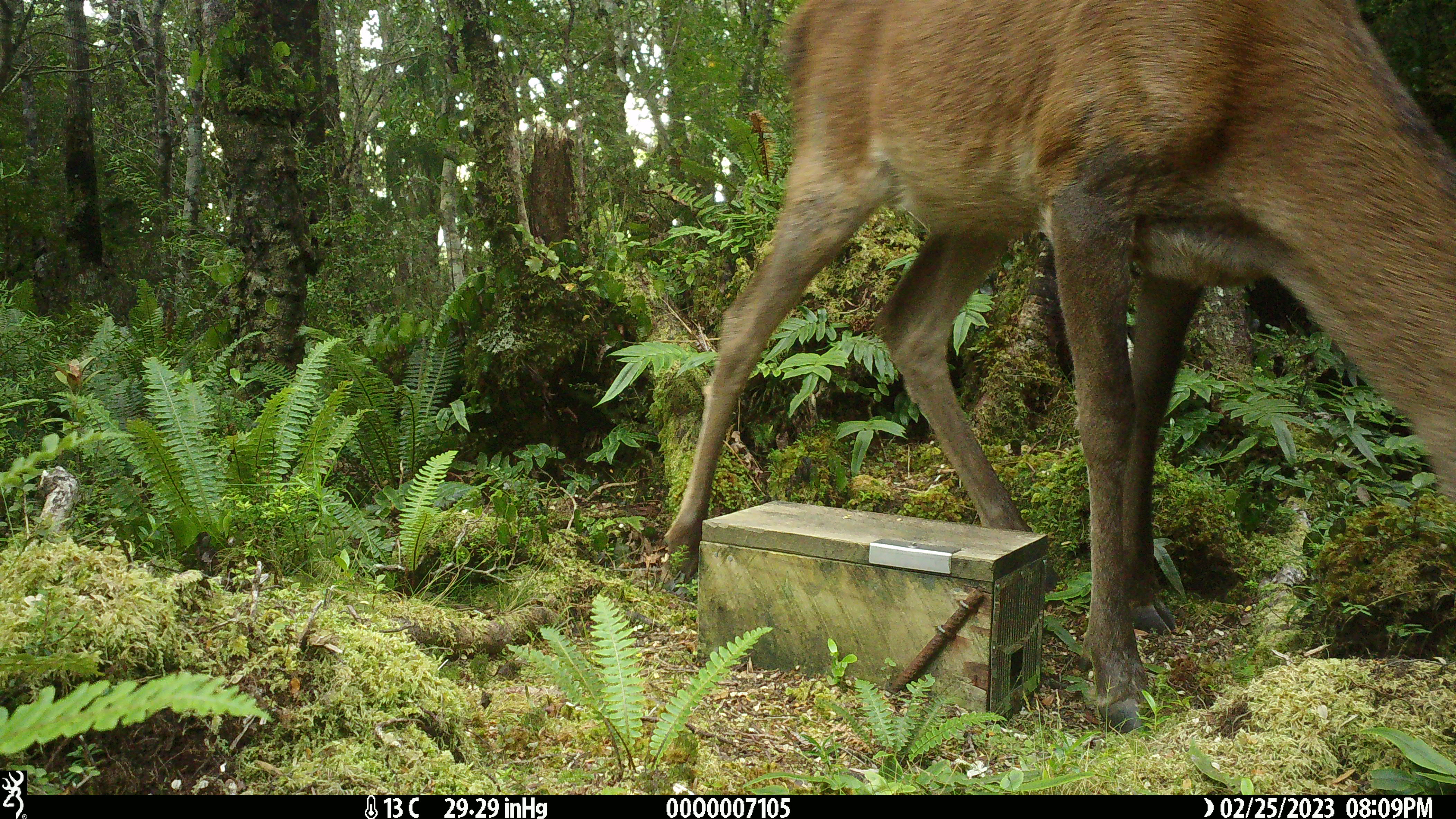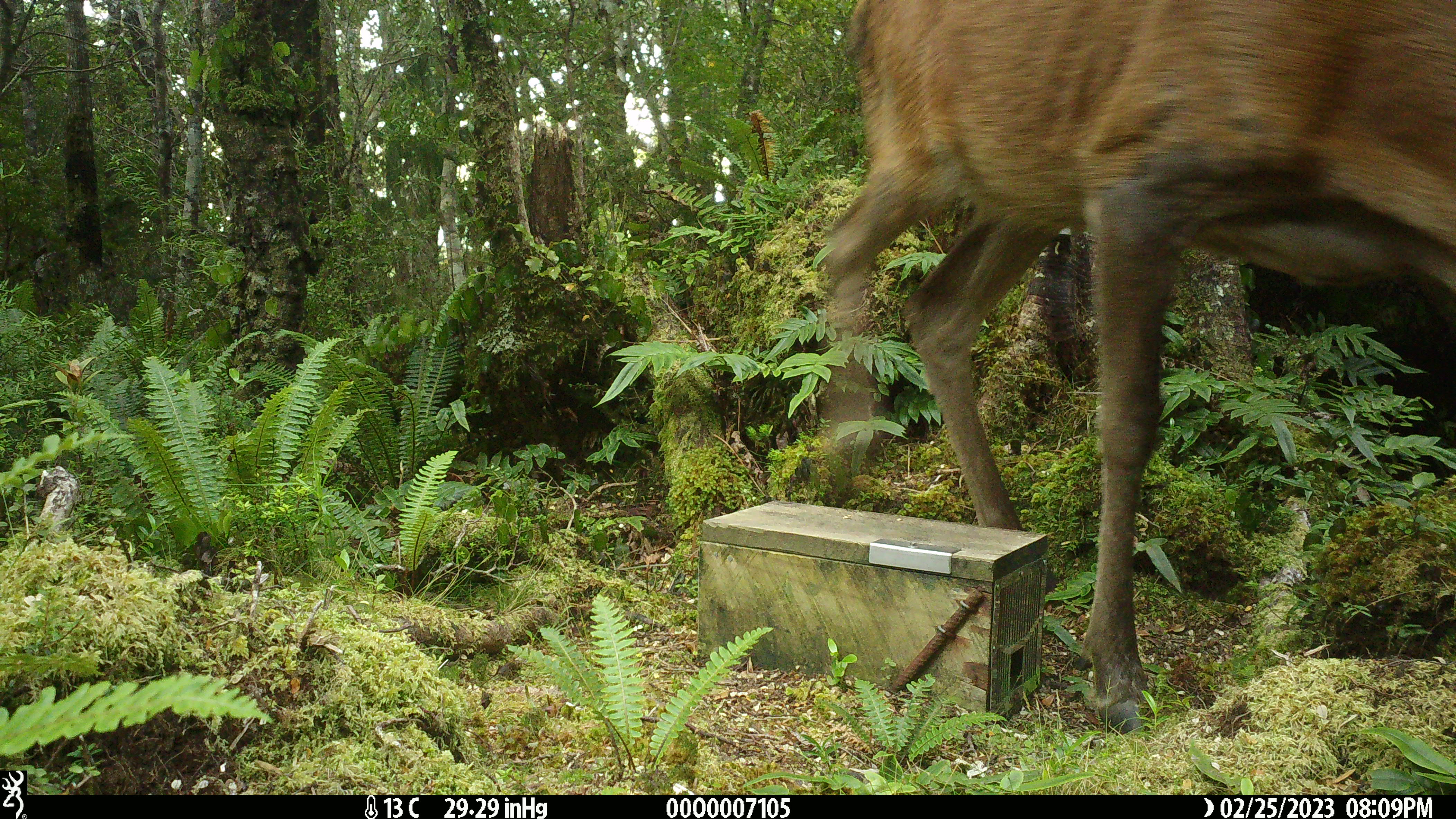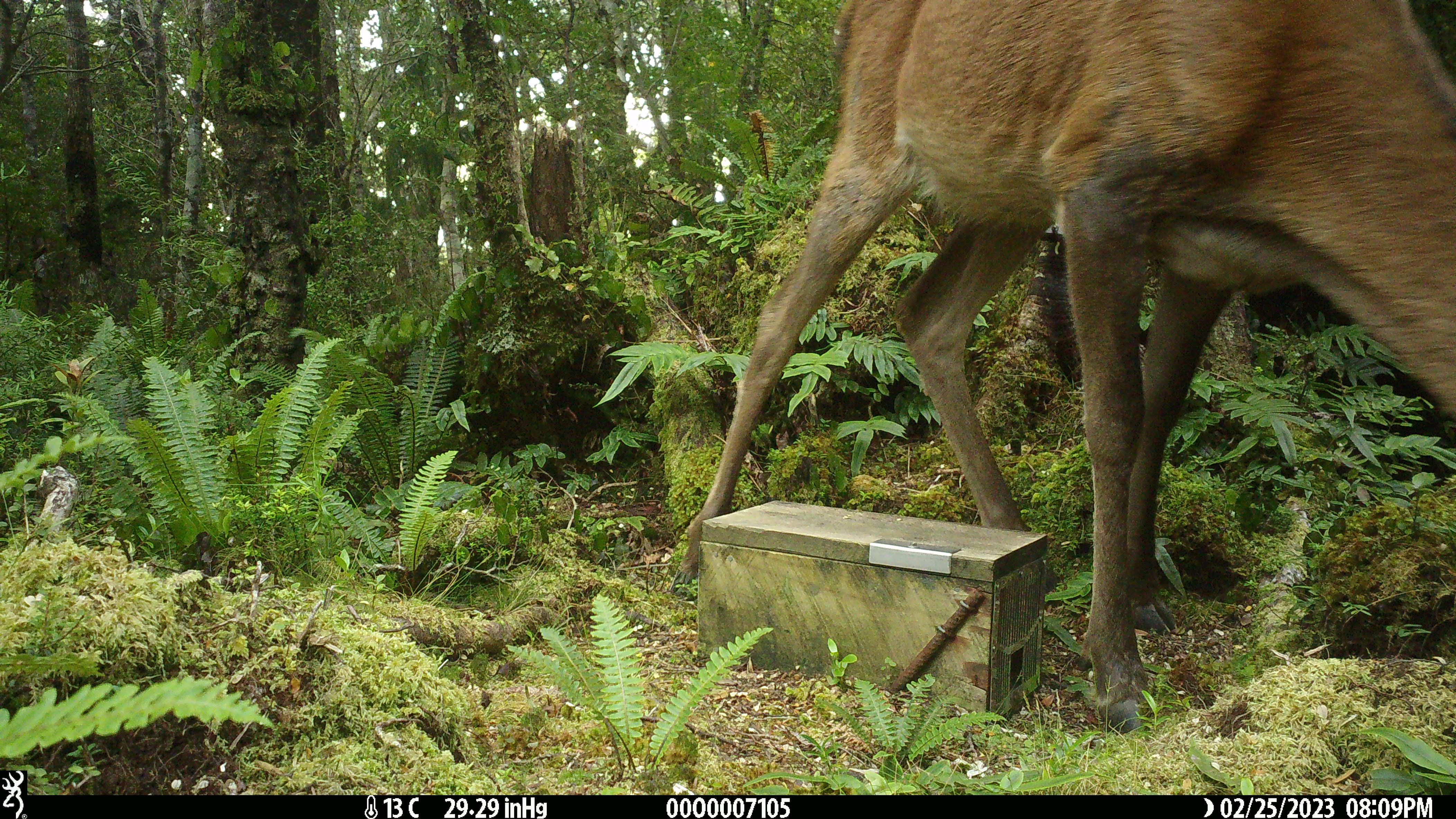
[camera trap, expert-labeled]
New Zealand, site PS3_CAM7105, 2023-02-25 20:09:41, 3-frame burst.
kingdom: Animalia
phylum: Chordata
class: Mammalia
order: Artiodactyla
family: Cervidae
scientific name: Cervidae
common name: deer